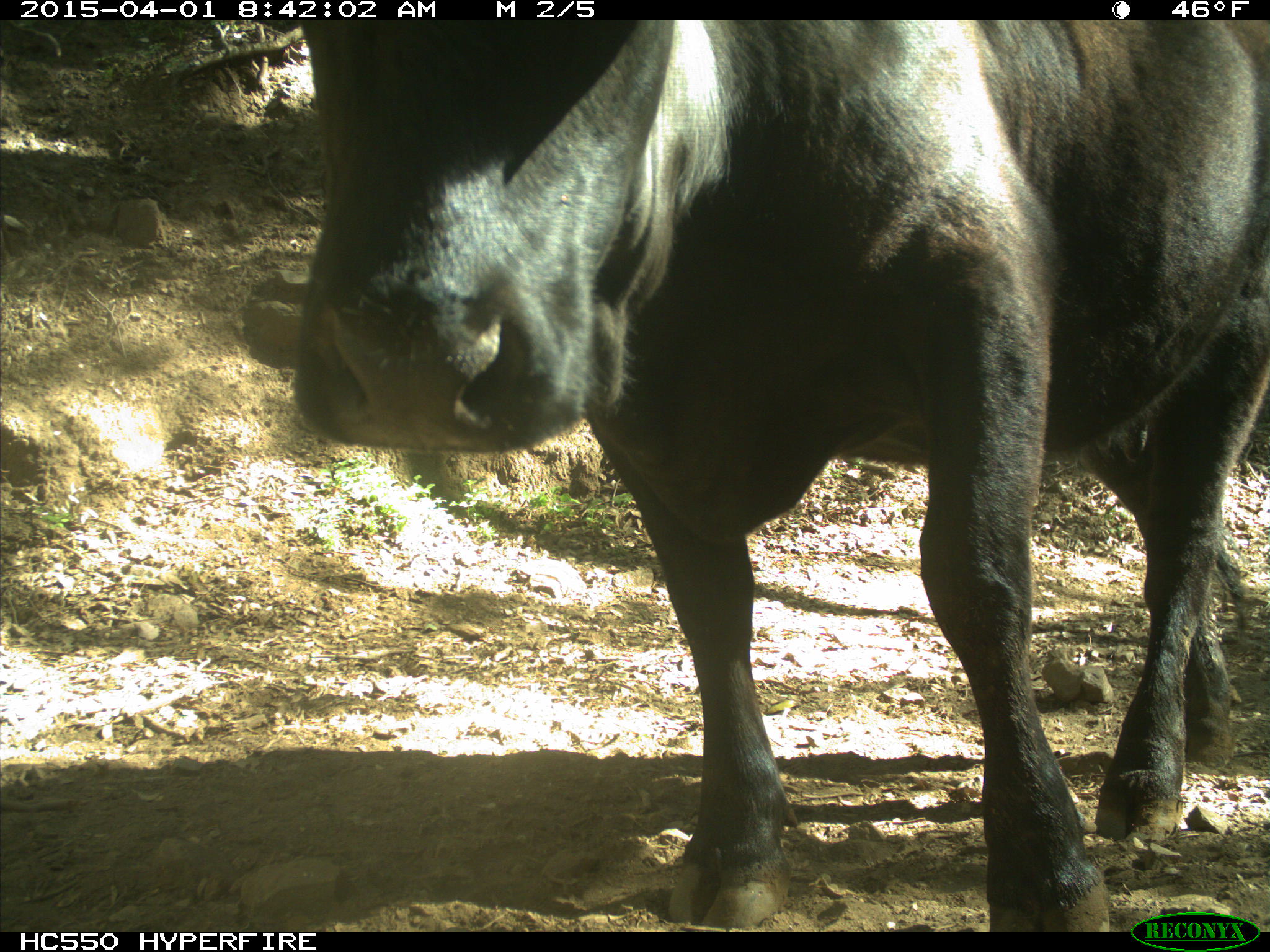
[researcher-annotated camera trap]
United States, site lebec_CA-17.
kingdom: Animalia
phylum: Chordata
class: Mammalia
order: Artiodactyla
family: Bovidae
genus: Bos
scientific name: Bos taurus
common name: domestic cow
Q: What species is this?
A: Bos taurus (domestic cow).